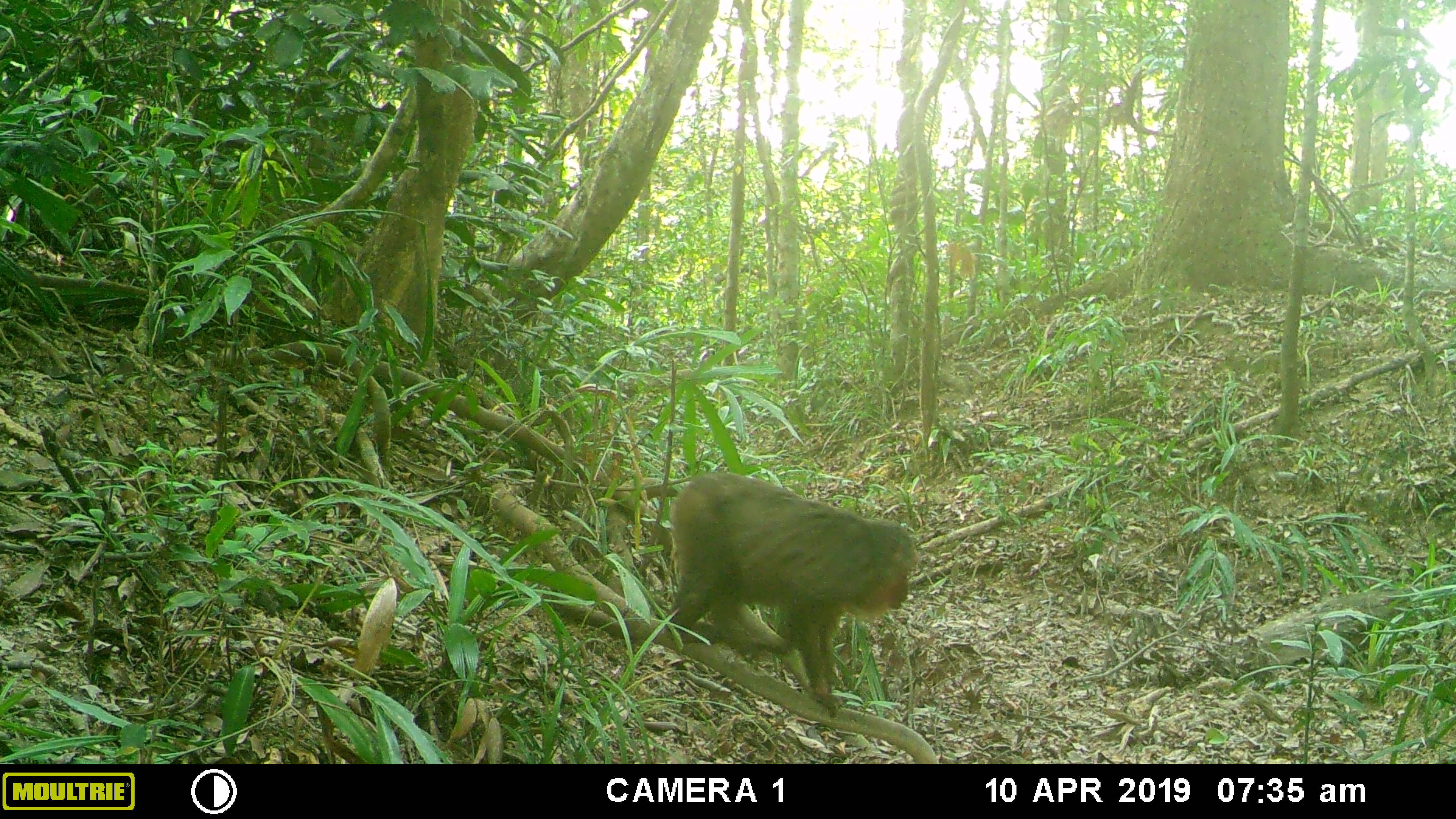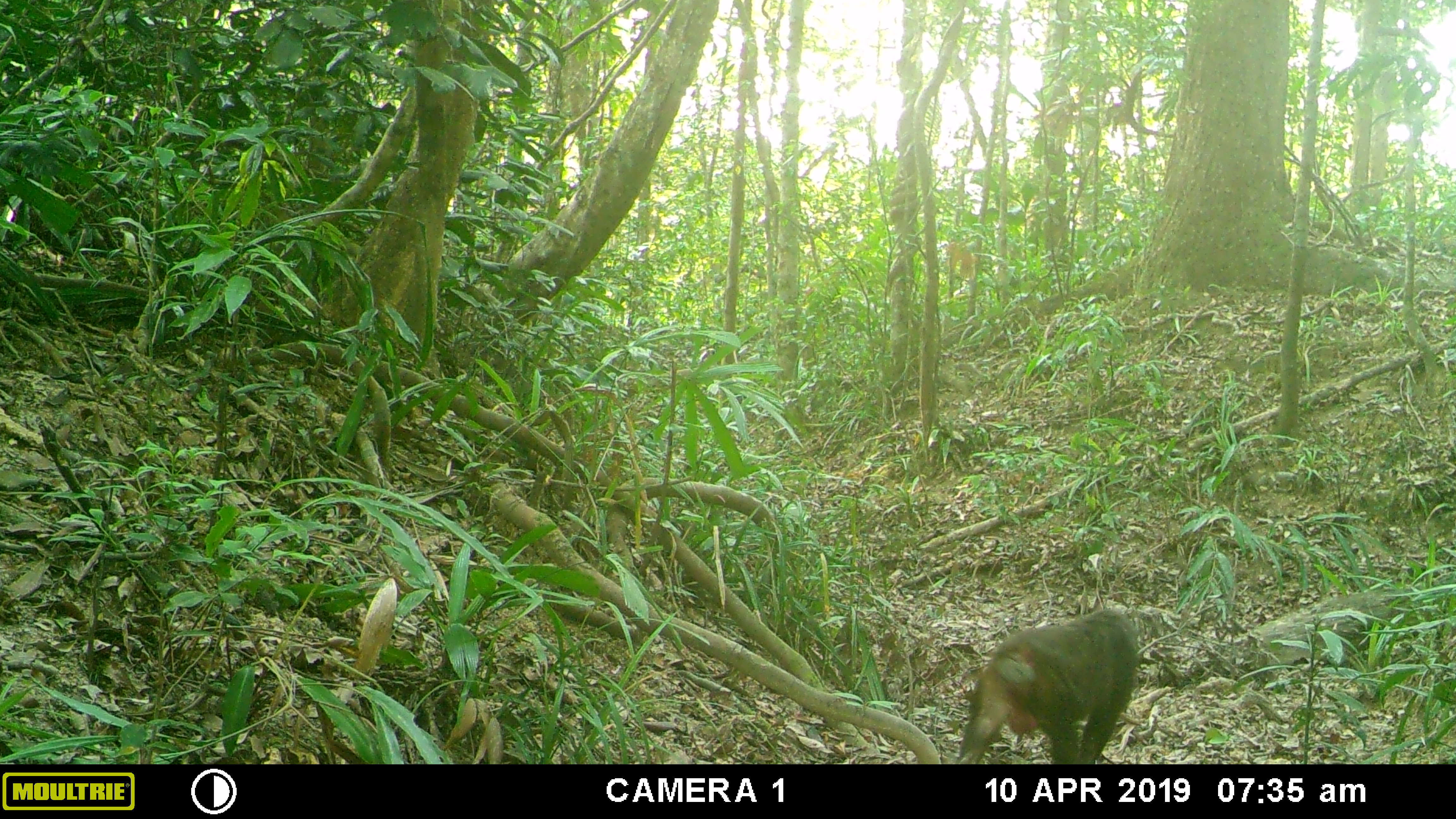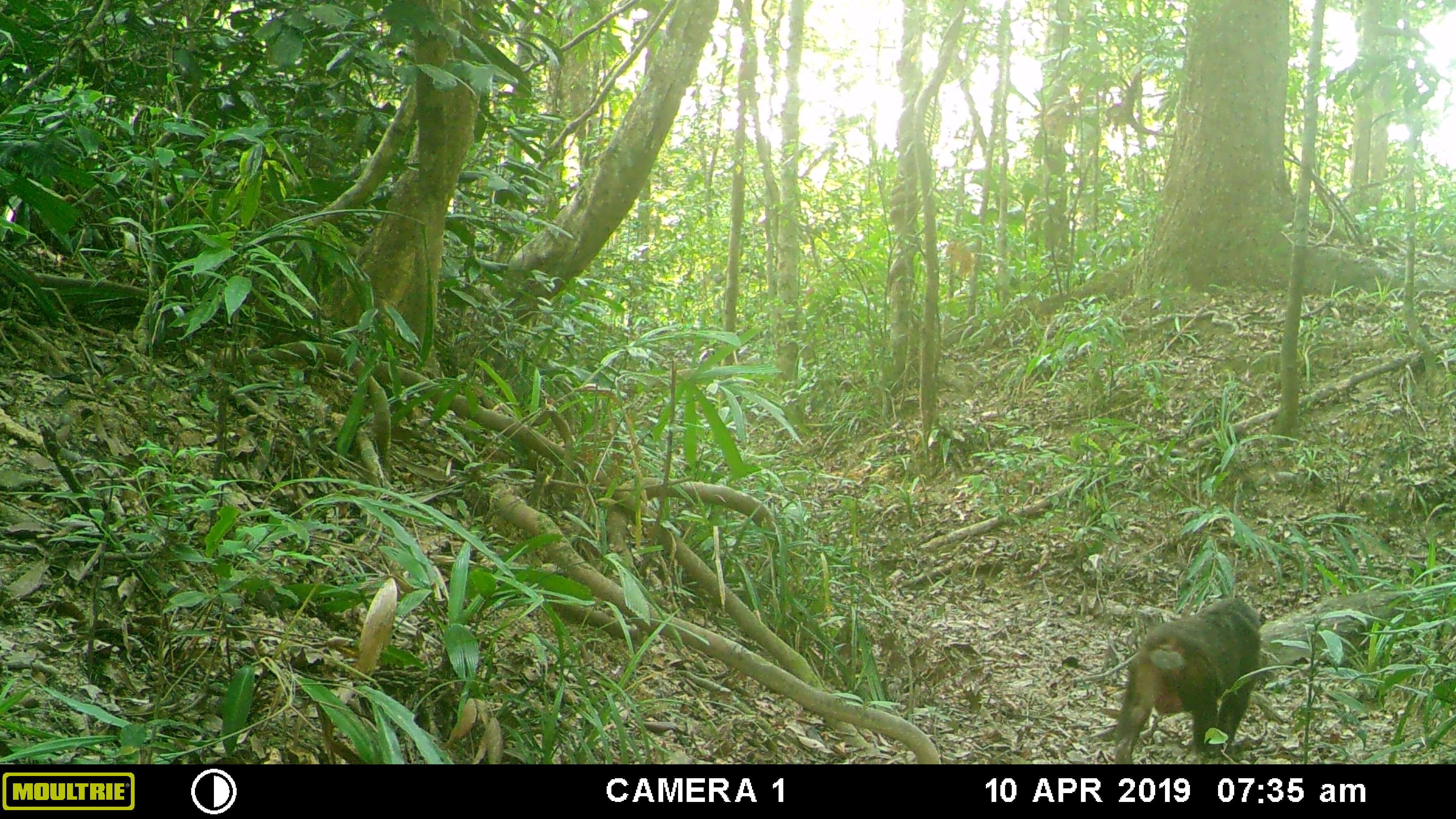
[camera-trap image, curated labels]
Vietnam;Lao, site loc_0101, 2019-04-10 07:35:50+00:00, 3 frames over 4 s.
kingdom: Animalia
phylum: Chordata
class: Mammalia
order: Primates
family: Cercopithecidae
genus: Macaca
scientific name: Macaca arctoides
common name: stump-tailed macaque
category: stump tailed macaque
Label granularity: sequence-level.